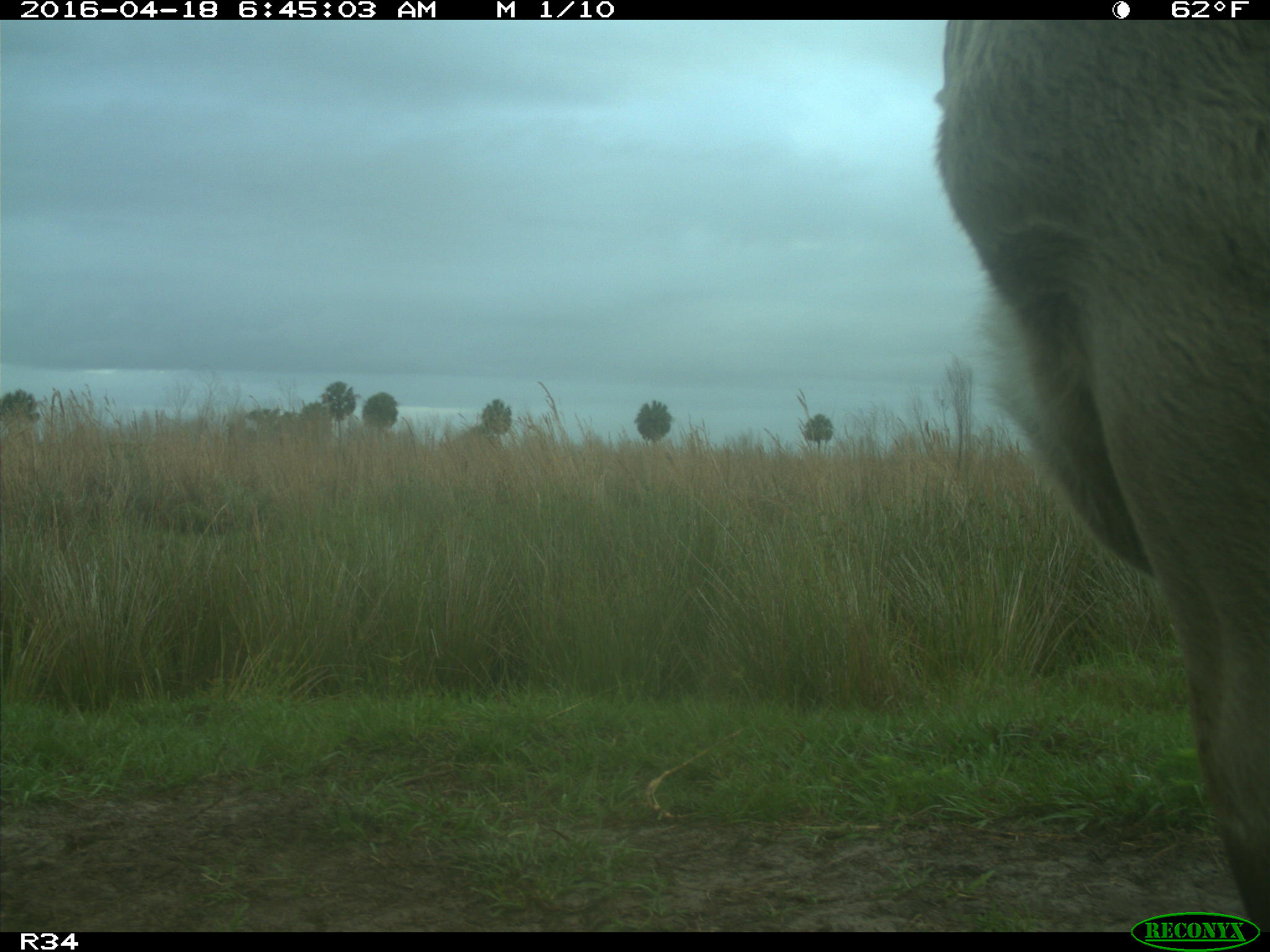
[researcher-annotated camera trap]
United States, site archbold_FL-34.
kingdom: Animalia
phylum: Chordata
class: Mammalia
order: Artiodactyla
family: Bovidae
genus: Bos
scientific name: Bos taurus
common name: domestic cow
Bos taurus (domestic cow).